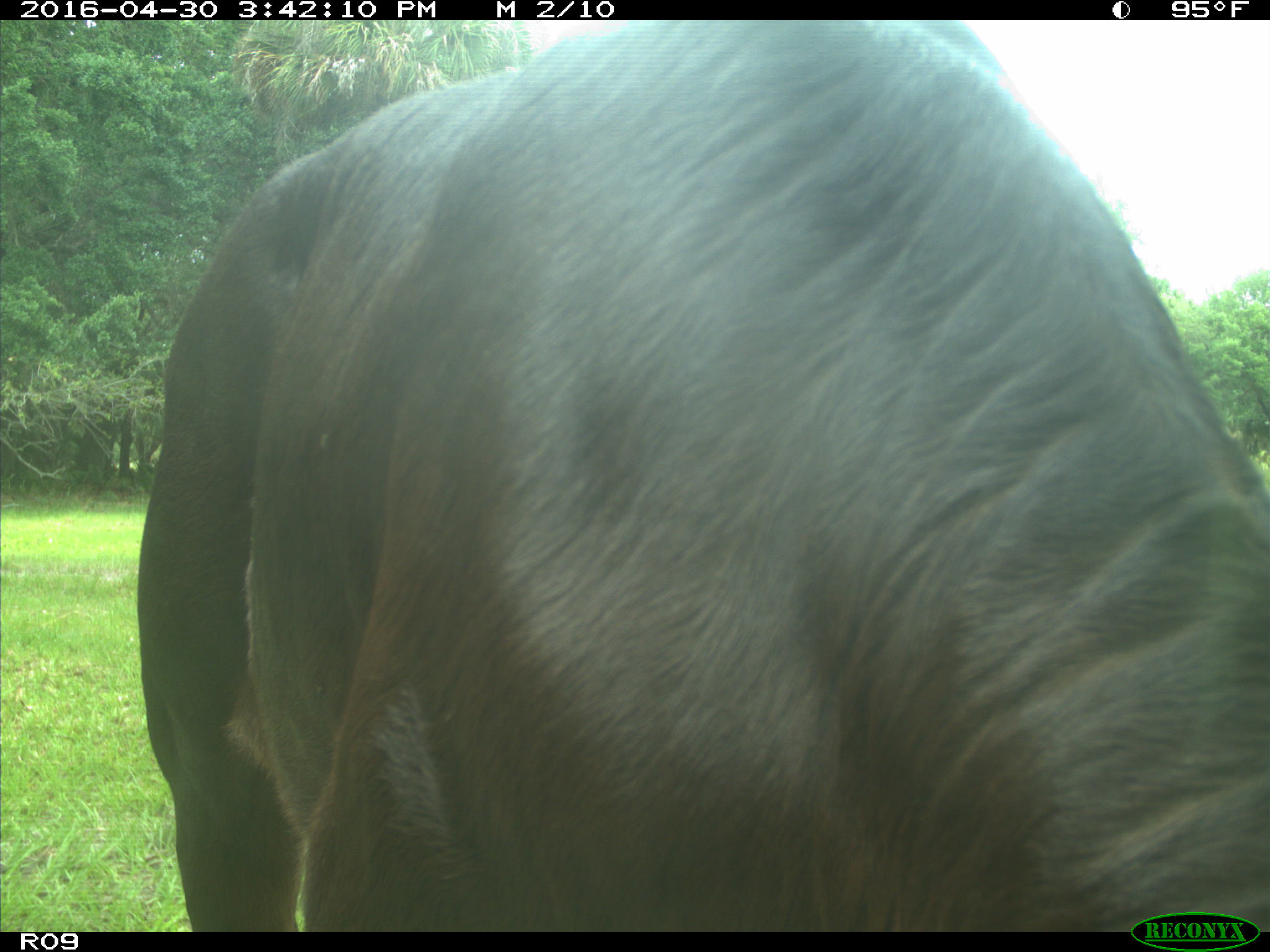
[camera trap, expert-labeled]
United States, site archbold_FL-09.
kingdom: Animalia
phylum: Chordata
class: Mammalia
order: Artiodactyla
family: Bovidae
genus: Bos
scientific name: Bos taurus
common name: domestic cow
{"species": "Bos taurus (domestic cow)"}